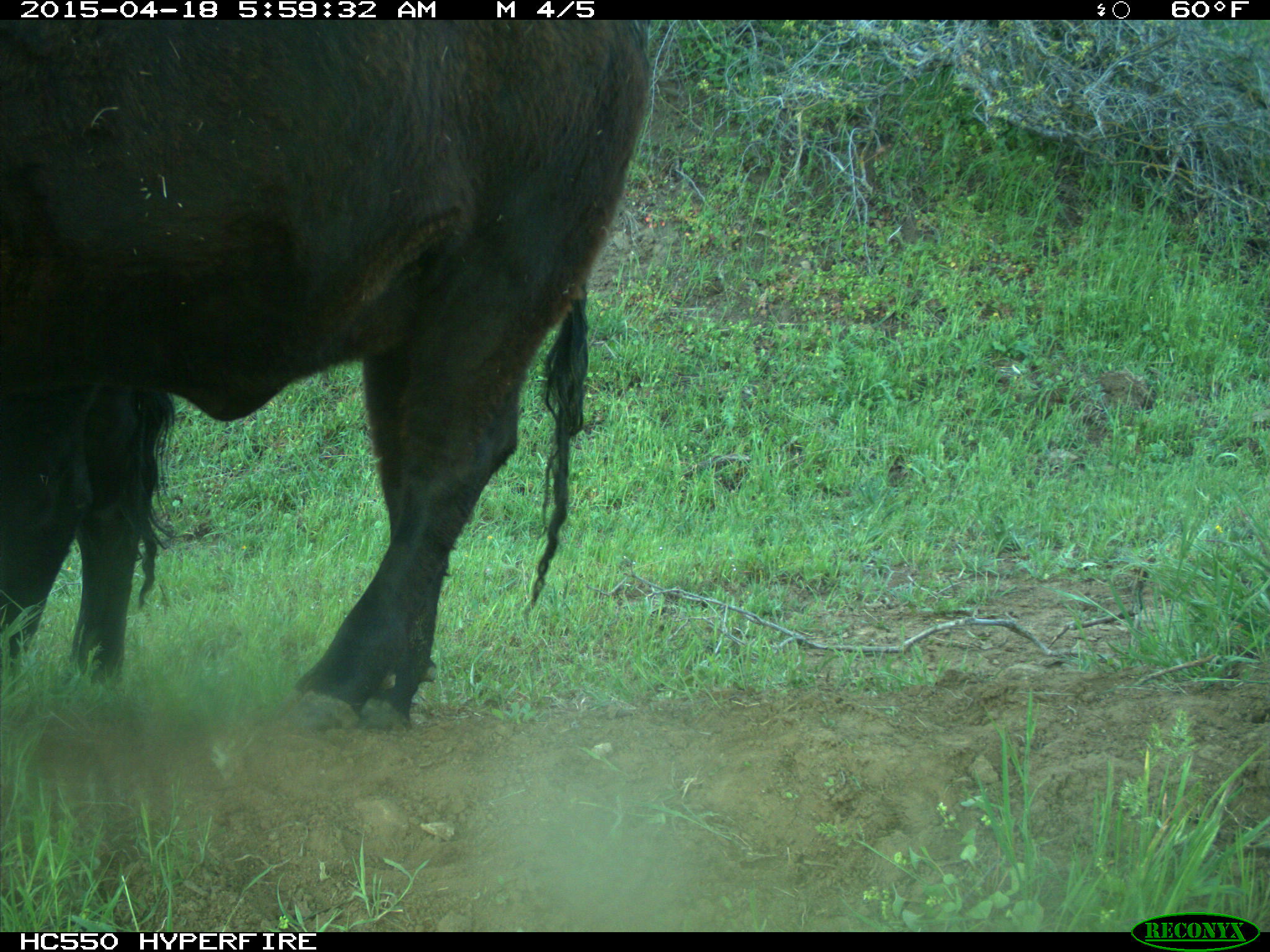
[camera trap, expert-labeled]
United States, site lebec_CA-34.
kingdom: Animalia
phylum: Chordata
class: Mammalia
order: Artiodactyla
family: Bovidae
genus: Bos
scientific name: Bos taurus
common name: domestic cow